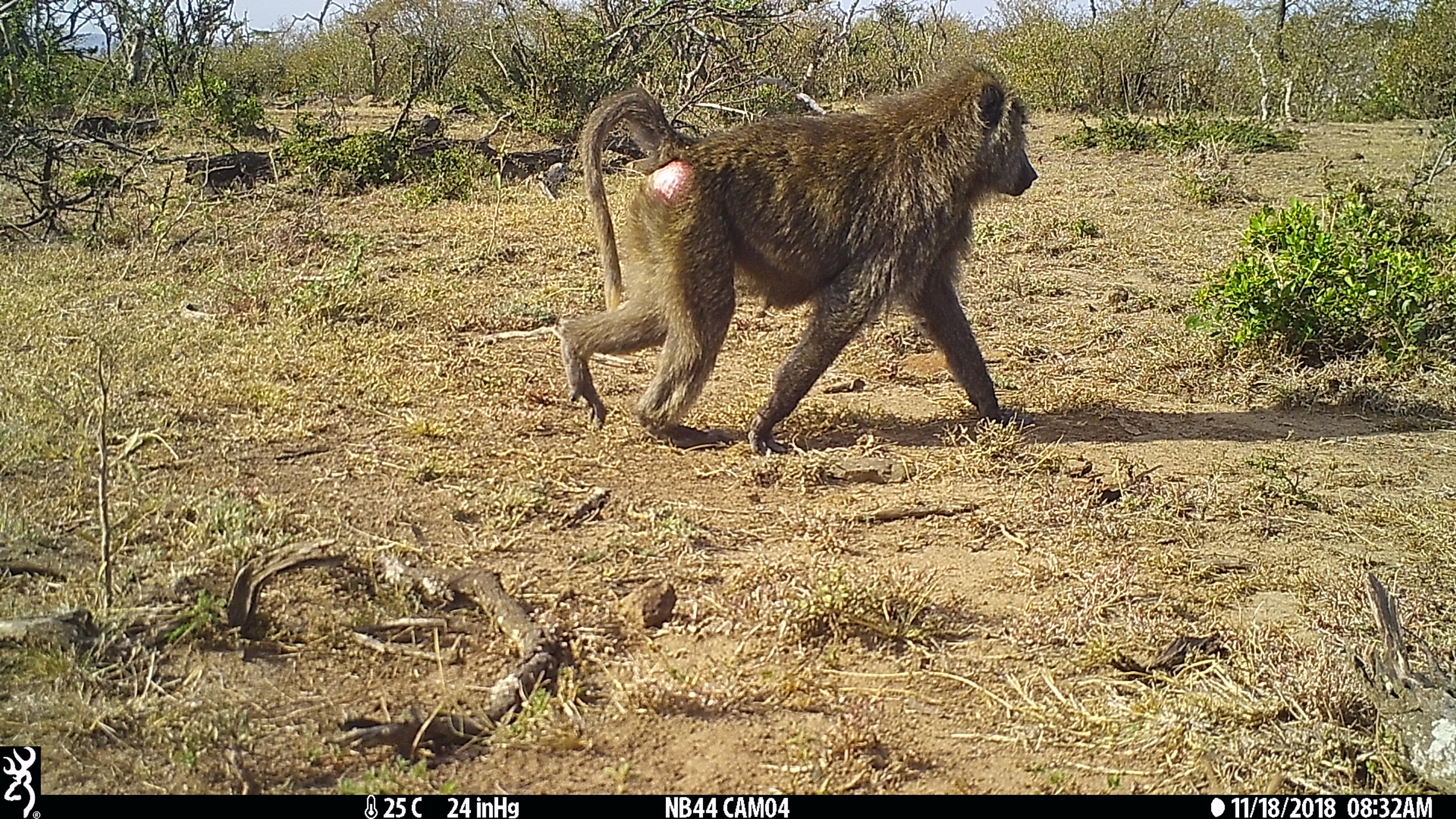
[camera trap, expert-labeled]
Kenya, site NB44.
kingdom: Animalia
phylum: Chordata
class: Mammalia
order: Primates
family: Cercopithecidae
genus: Papio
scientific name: Papio anubis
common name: olive baboon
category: baboon